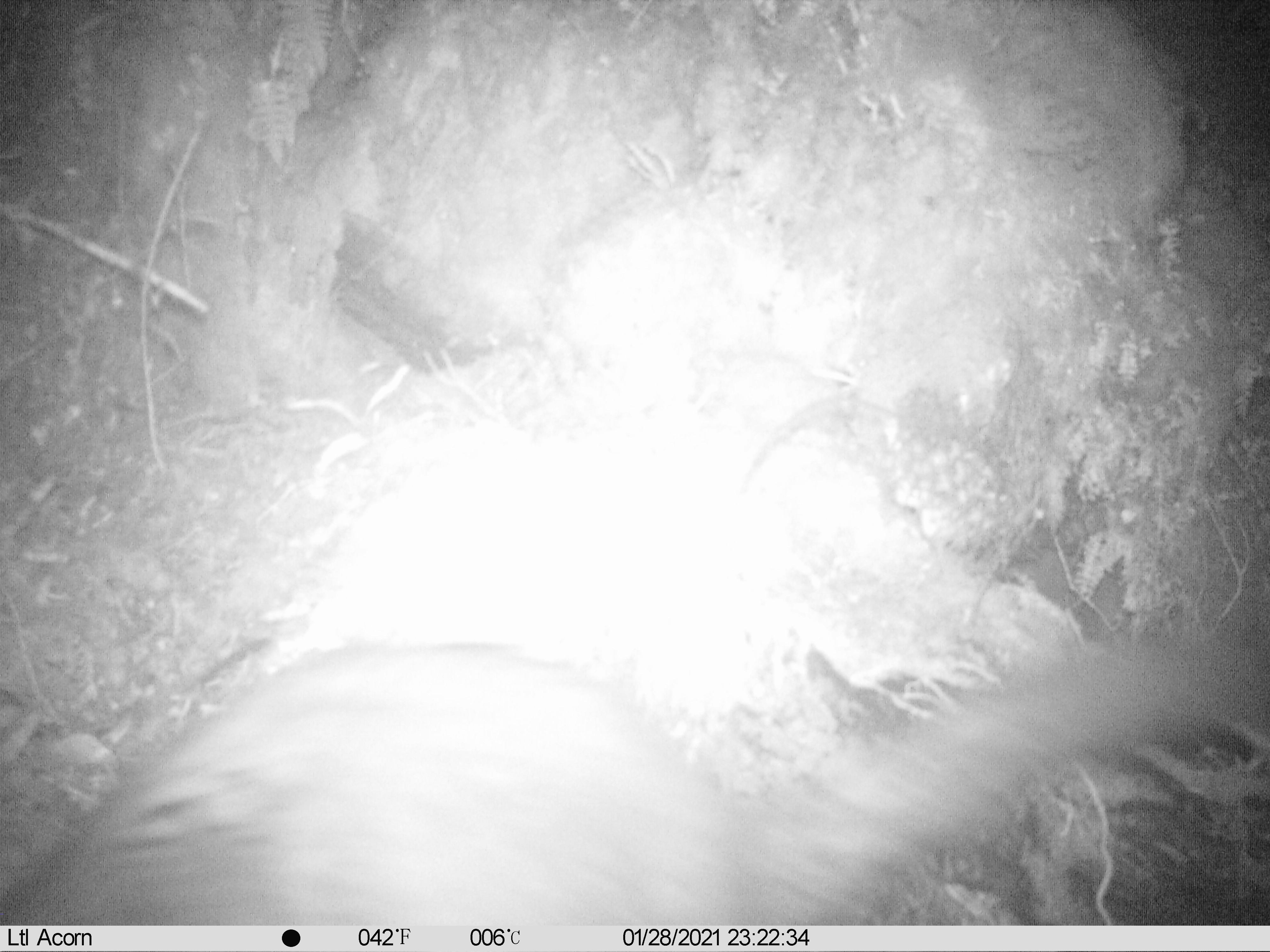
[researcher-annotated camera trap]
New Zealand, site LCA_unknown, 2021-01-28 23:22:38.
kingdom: Animalia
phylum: Chordata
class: Mammalia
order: Diprotodontia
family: Phalangeridae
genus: Trichosurus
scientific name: Trichosurus vulpecula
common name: common brushtail possum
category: possum